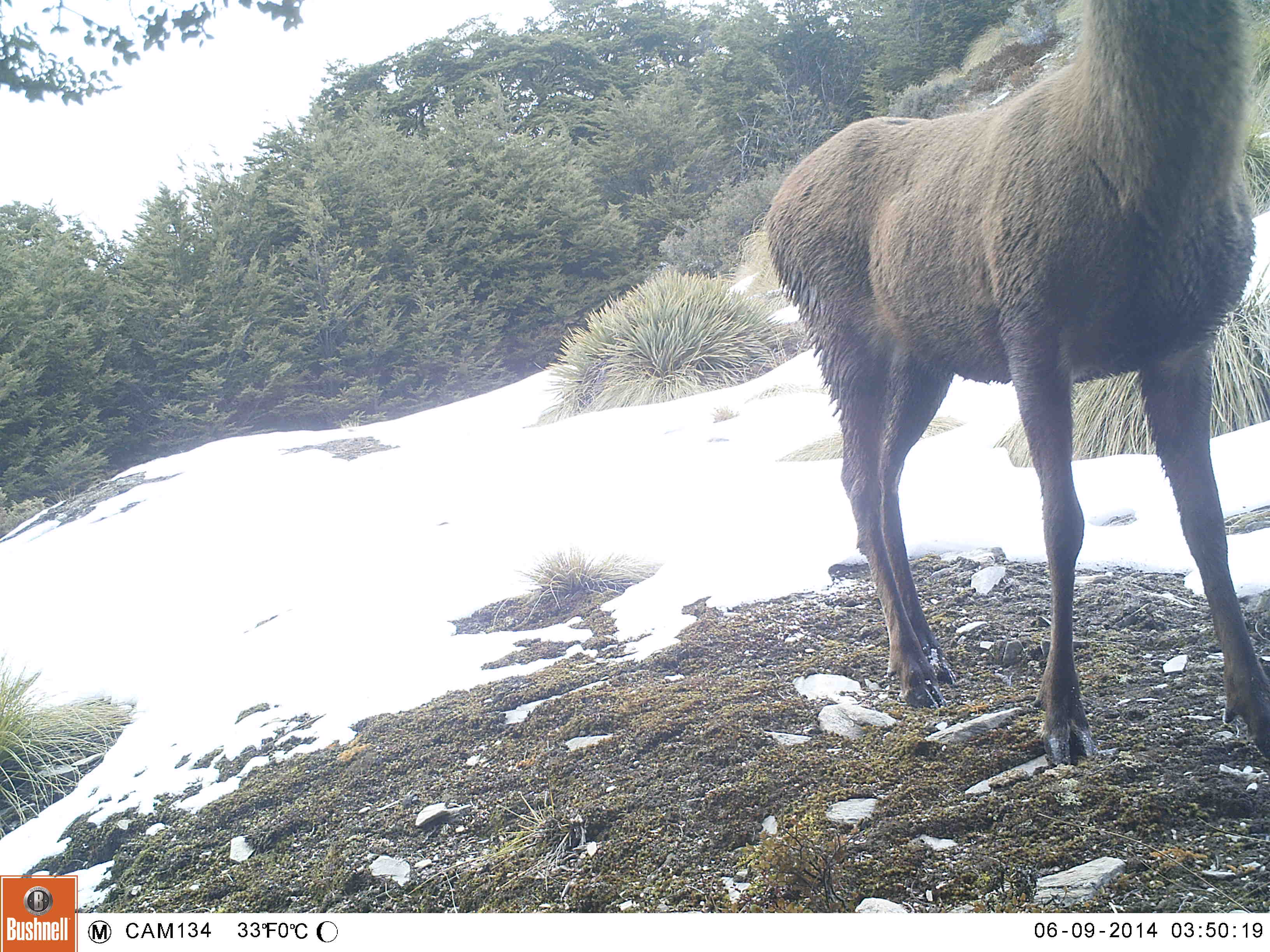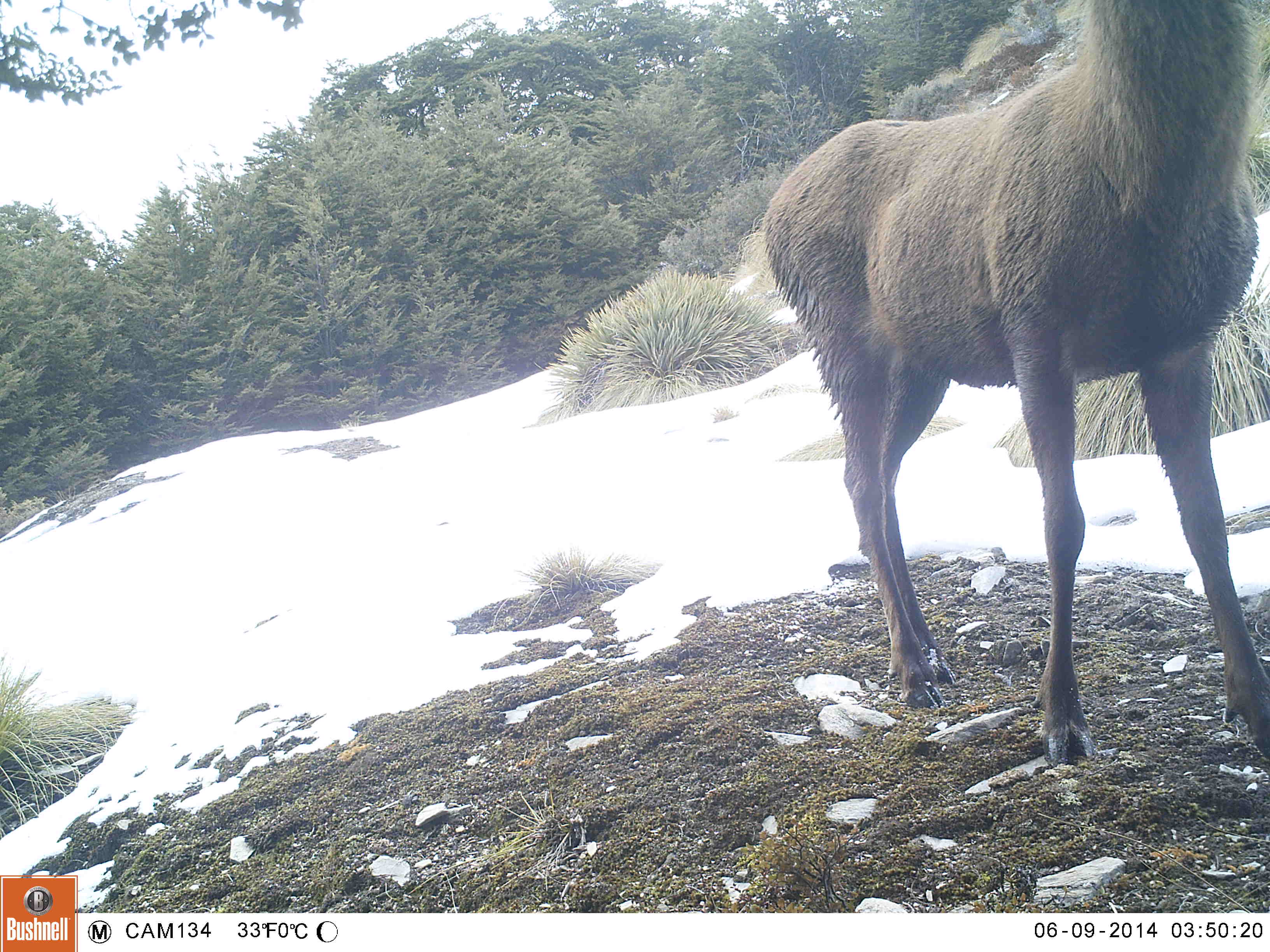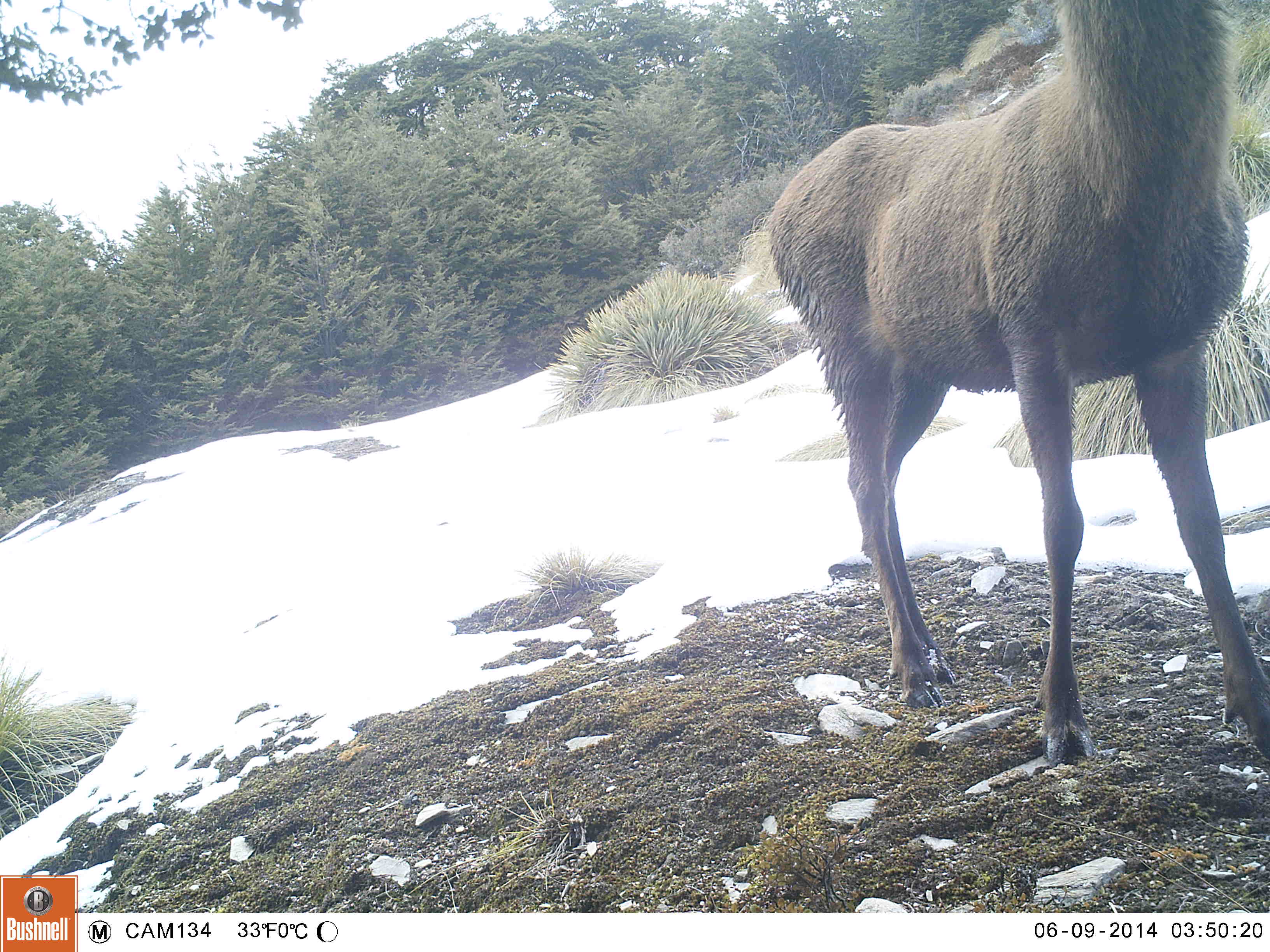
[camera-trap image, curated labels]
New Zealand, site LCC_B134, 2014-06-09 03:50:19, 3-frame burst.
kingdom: Animalia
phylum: Chordata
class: Mammalia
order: Artiodactyla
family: Cervidae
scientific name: Cervidae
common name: deer